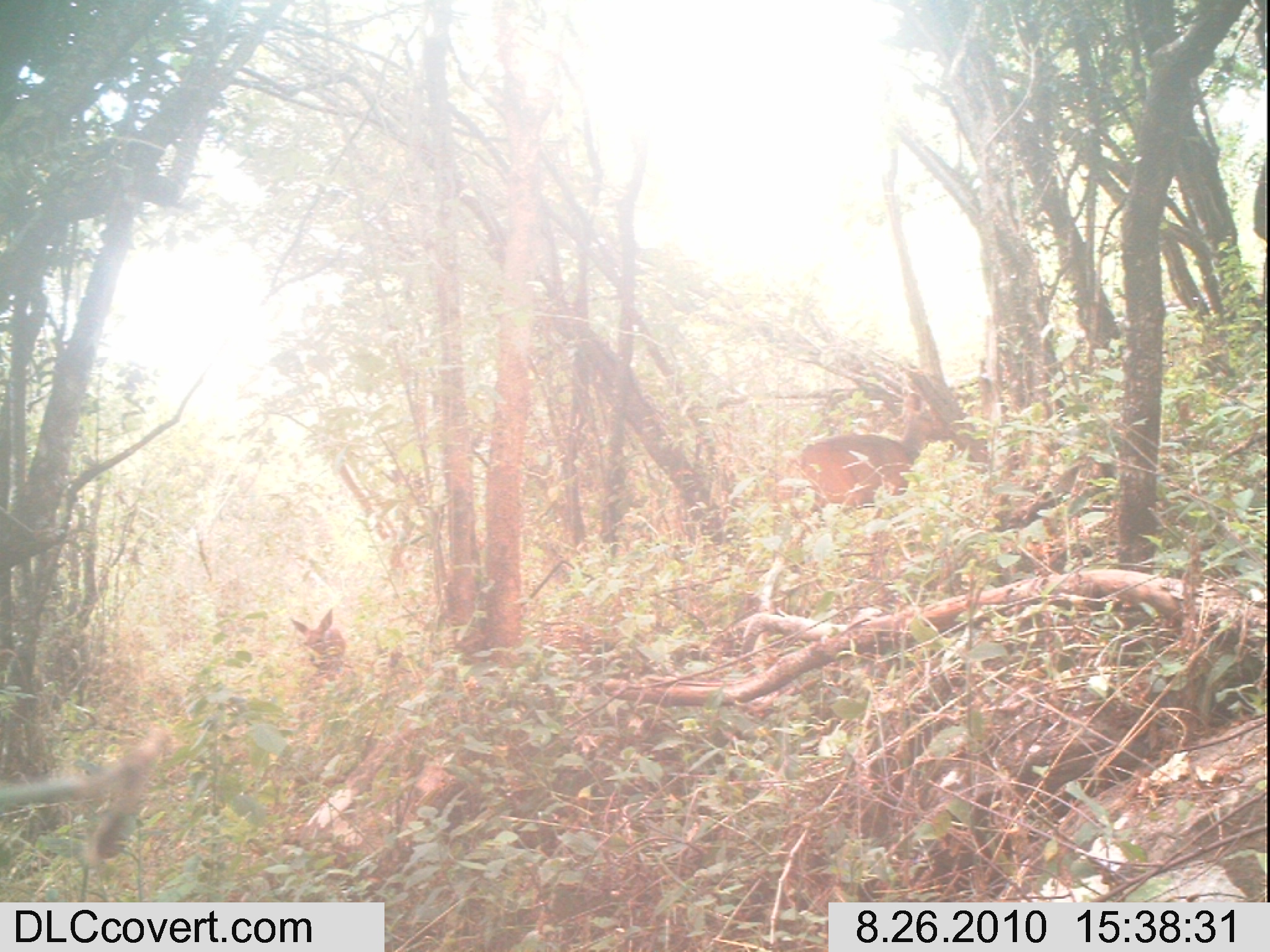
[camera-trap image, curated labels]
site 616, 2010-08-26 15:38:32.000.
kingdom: Animalia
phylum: Chordata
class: Mammalia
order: Artiodactyla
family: Bovidae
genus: Tragelaphus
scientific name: Tragelaphus scriptus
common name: bushbuck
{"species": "Tragelaphus scriptus (bushbuck)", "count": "2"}